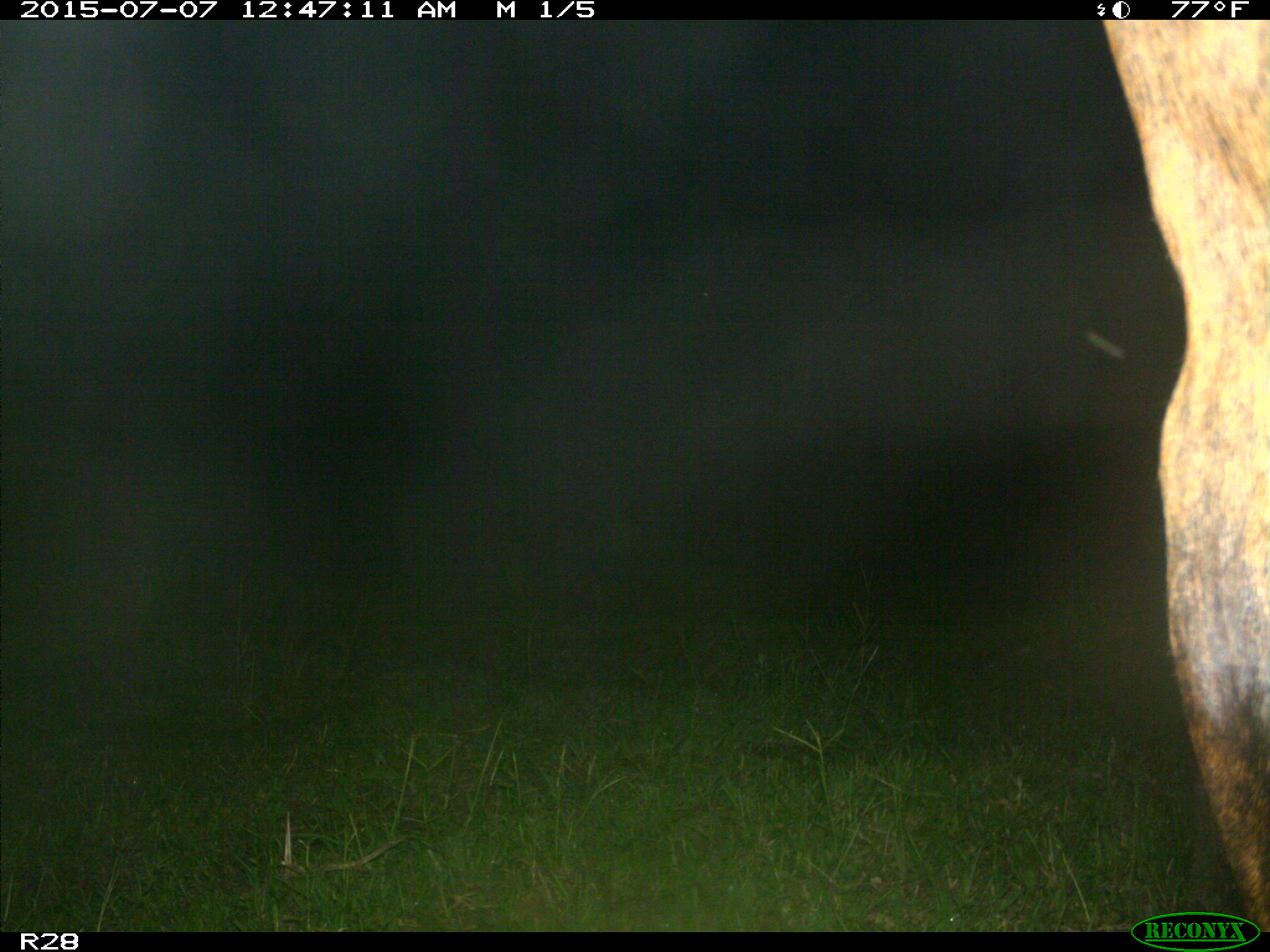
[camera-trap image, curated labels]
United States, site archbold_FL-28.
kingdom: Animalia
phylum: Chordata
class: Mammalia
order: Artiodactyla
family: Bovidae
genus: Bos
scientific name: Bos taurus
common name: domestic cow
Bos taurus (domestic cow).